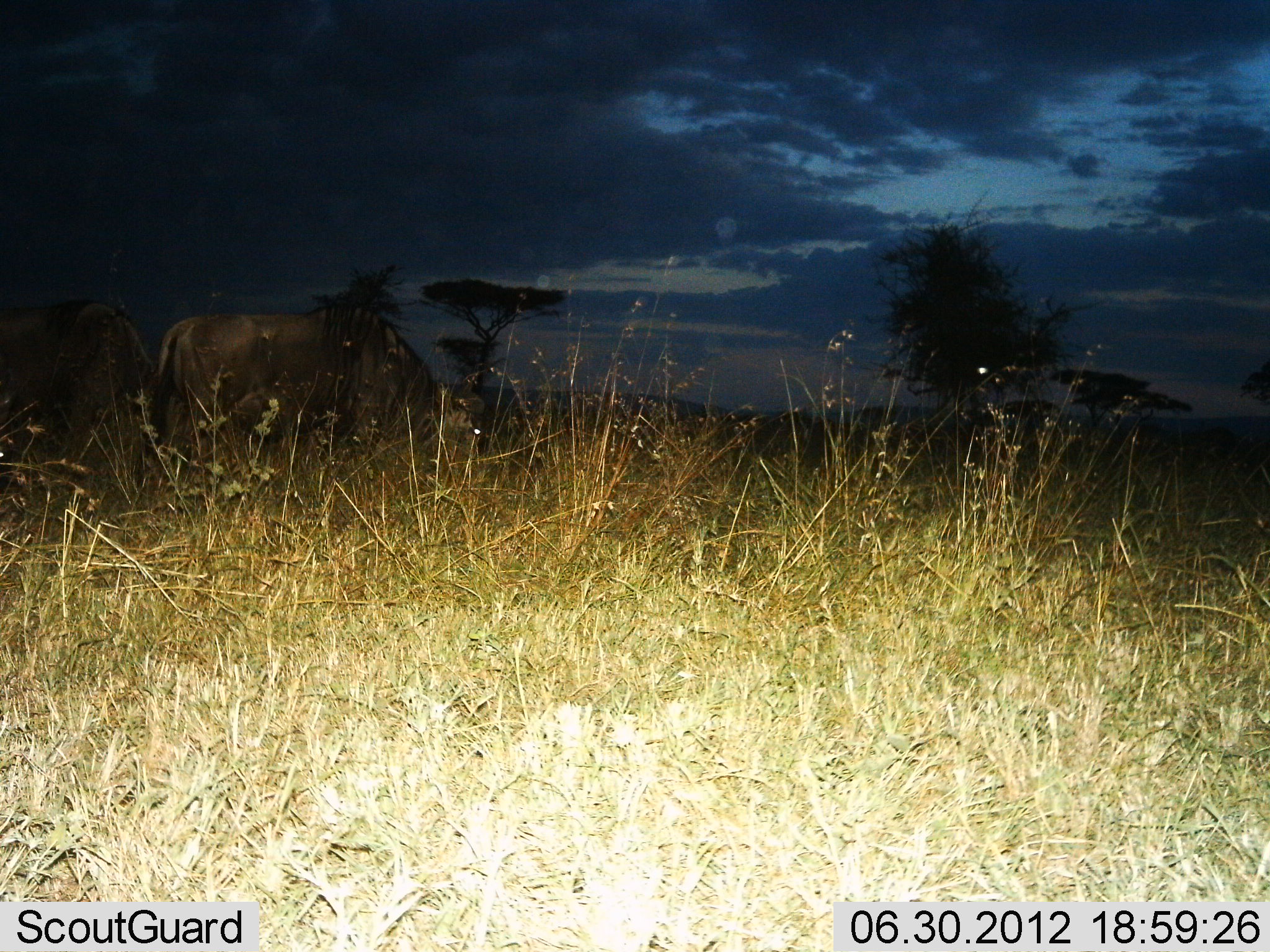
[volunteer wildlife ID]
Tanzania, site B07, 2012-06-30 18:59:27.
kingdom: Animalia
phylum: Chordata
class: Mammalia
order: Artiodactyla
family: Bovidae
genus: Connochaetes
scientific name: Connochaetes taurinus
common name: blue wildebeest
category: wildebeest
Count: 2.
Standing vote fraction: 60%.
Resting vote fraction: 0%.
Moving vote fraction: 0%.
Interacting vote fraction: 0%.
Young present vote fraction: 0%.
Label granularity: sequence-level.